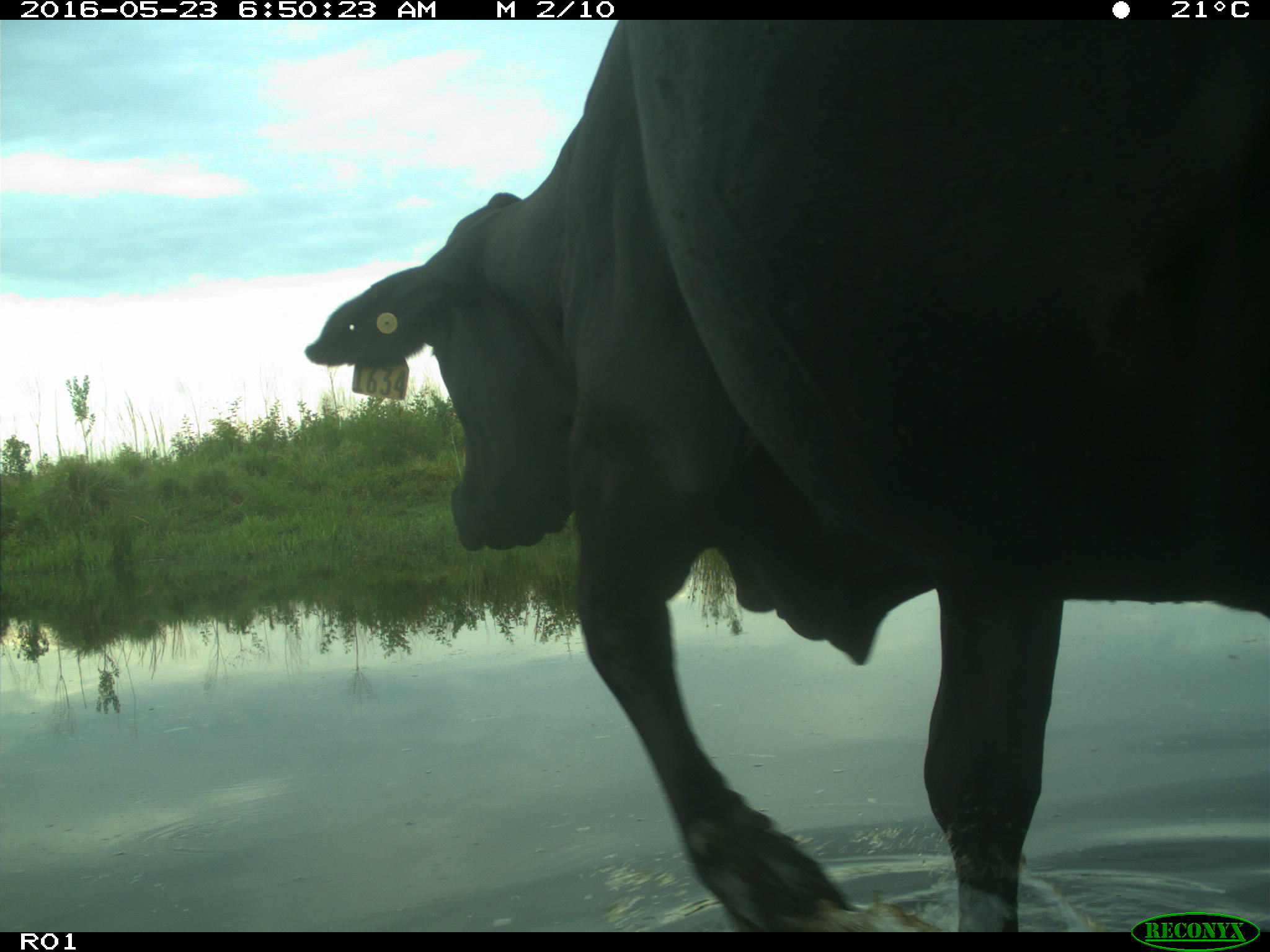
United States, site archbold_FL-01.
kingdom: Animalia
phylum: Chordata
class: Mammalia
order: Artiodactyla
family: Bovidae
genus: Bos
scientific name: Bos taurus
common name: domestic cow